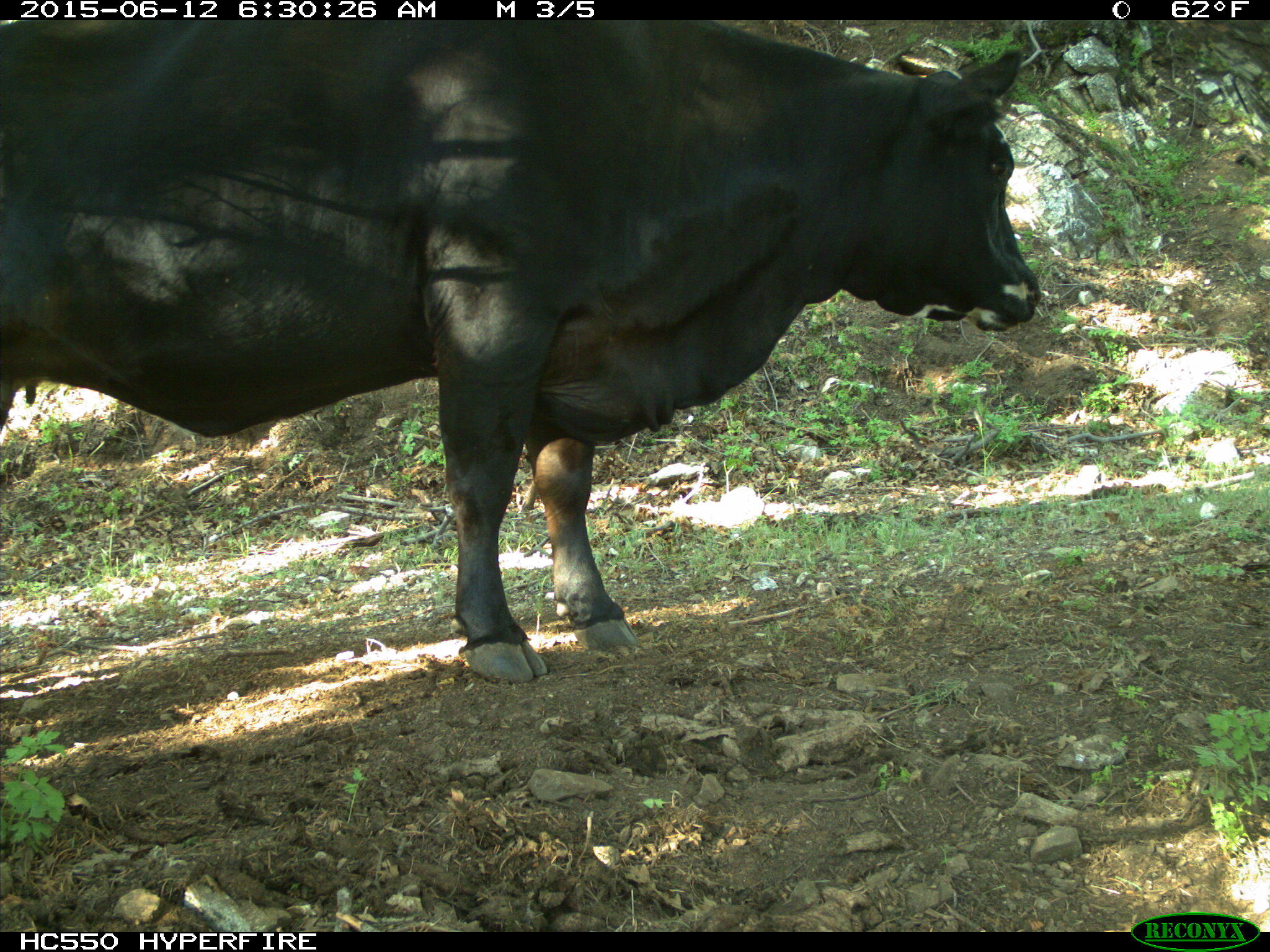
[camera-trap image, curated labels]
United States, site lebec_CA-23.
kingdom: Animalia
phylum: Chordata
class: Mammalia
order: Artiodactyla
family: Bovidae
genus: Bos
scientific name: Bos taurus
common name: domestic cow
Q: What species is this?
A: Bos taurus (domestic cow).